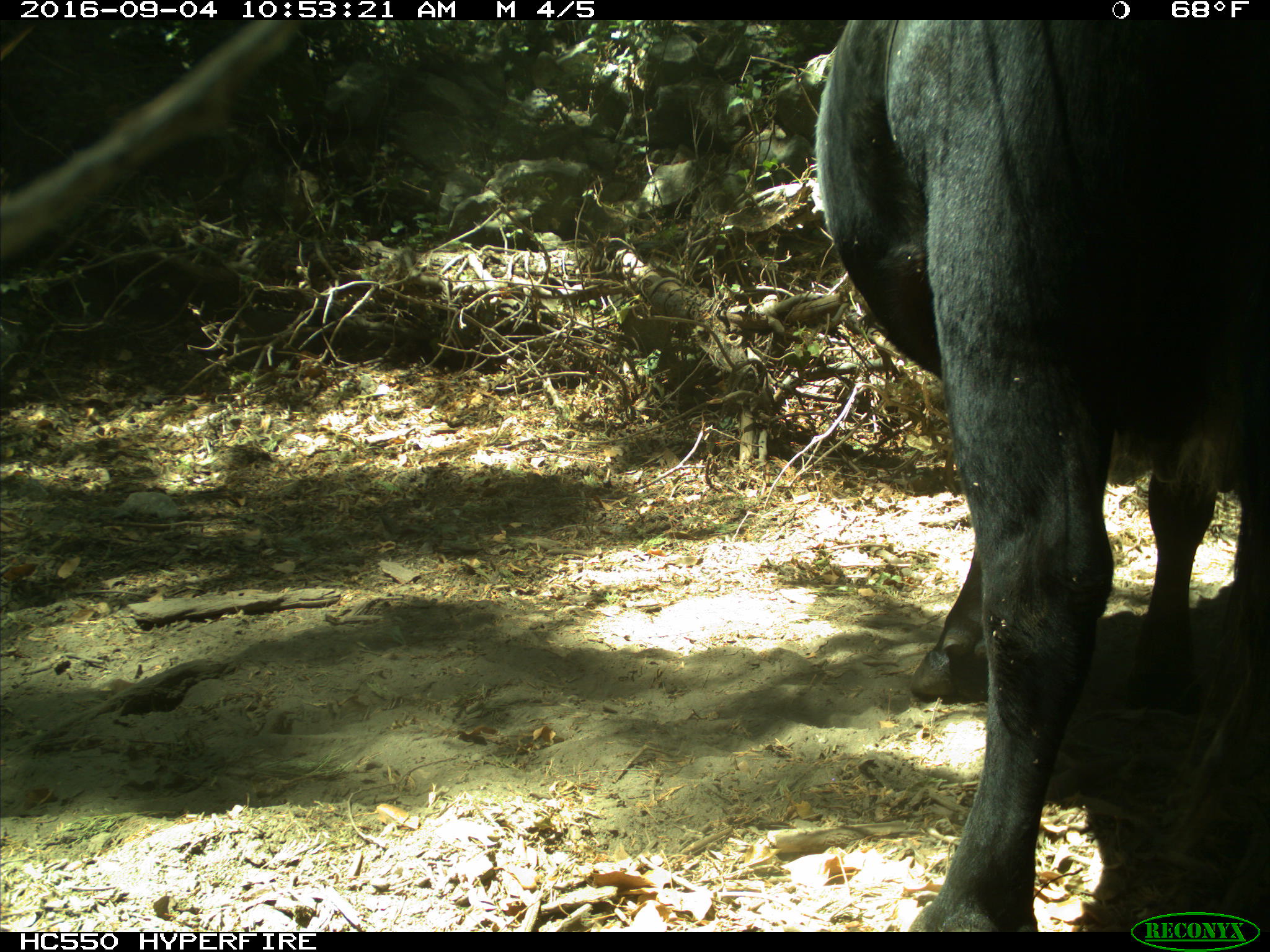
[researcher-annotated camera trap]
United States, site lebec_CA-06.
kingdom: Animalia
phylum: Chordata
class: Mammalia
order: Artiodactyla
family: Bovidae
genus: Bos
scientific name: Bos taurus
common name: domestic cow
Bos taurus (domestic cow).